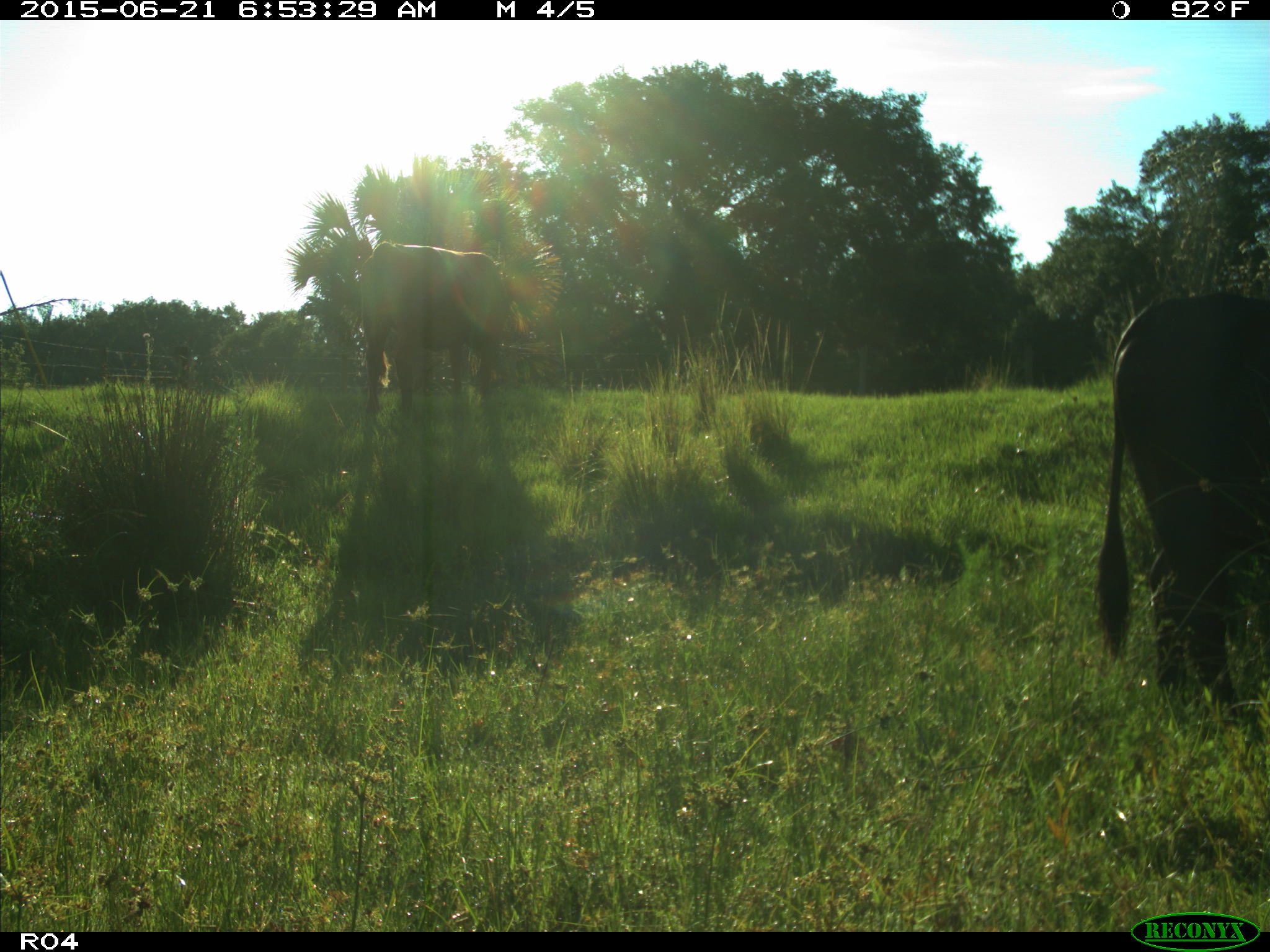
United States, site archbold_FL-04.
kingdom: Animalia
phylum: Chordata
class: Mammalia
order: Artiodactyla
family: Bovidae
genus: Bos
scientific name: Bos taurus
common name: domestic cow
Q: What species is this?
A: Bos taurus (domestic cow).